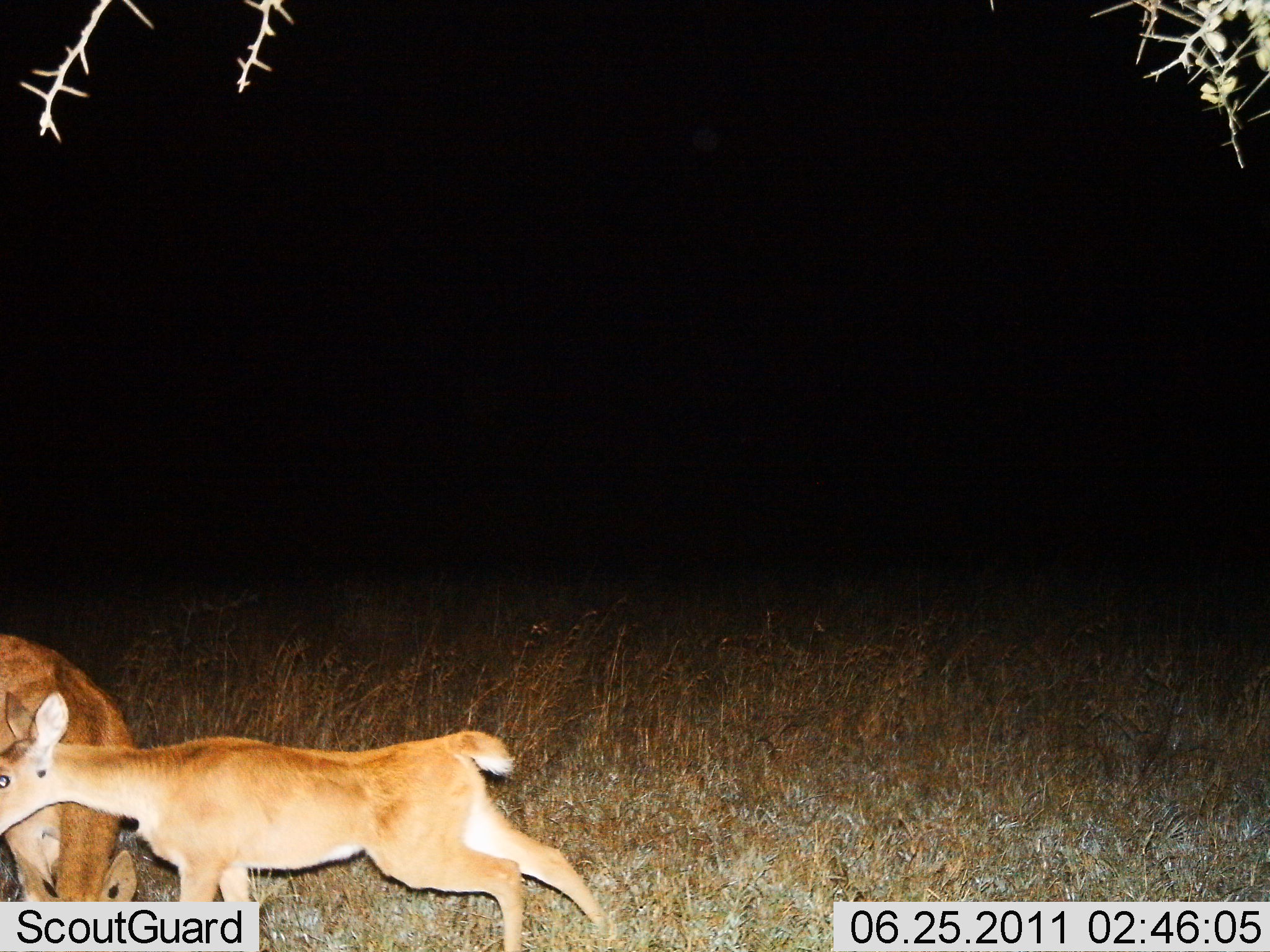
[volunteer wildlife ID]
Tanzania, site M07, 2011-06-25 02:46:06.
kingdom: Animalia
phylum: Chordata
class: Mammalia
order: Artiodactyla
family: Bovidae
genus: Redunca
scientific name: Redunca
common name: reedbuck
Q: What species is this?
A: Reedbuck (Redunca).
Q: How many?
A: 2.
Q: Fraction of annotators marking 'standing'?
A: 64%.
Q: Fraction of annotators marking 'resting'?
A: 9%.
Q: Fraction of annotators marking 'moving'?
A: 9%.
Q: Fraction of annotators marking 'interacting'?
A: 9%.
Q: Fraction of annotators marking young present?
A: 45%.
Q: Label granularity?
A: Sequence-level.